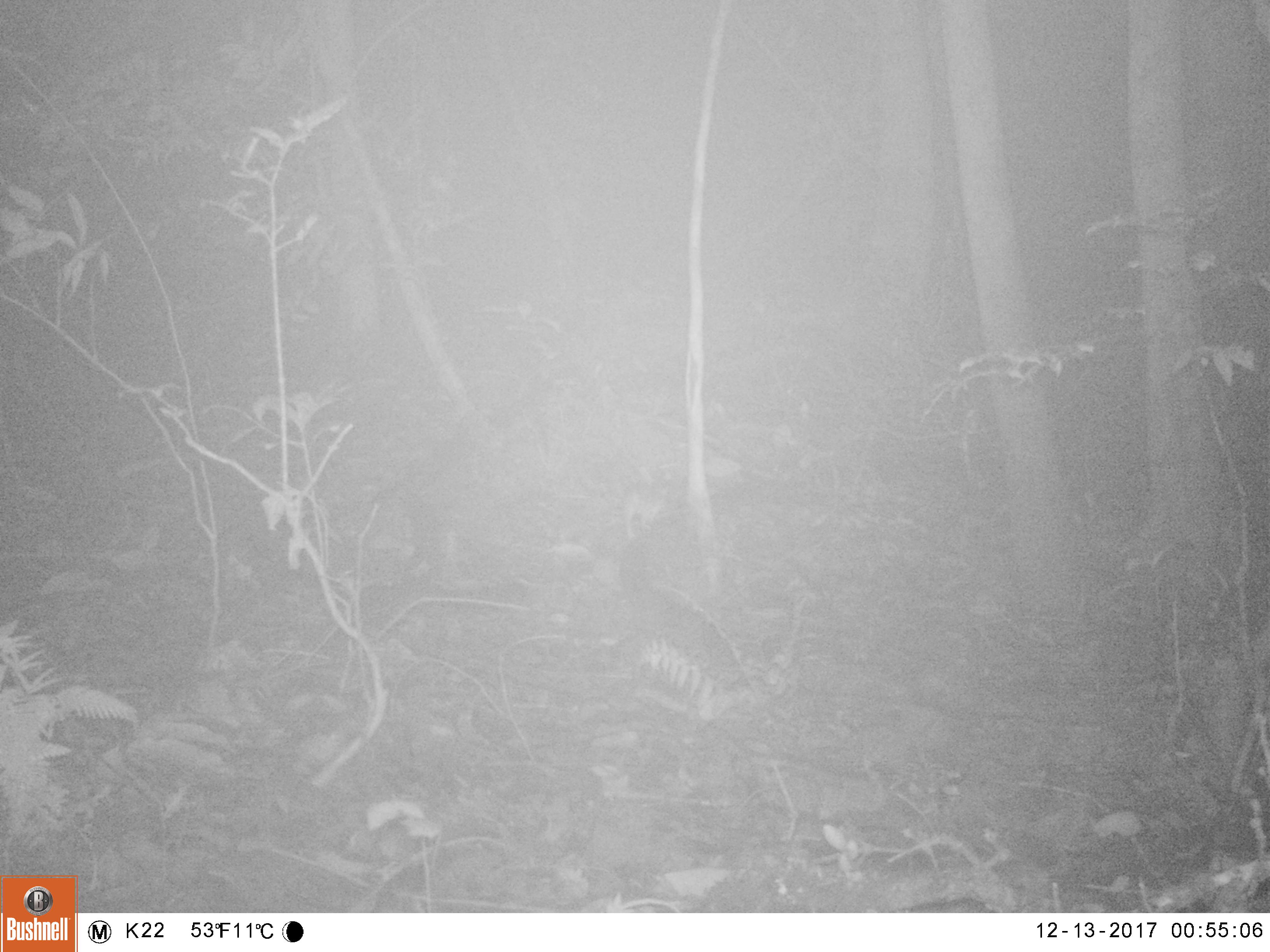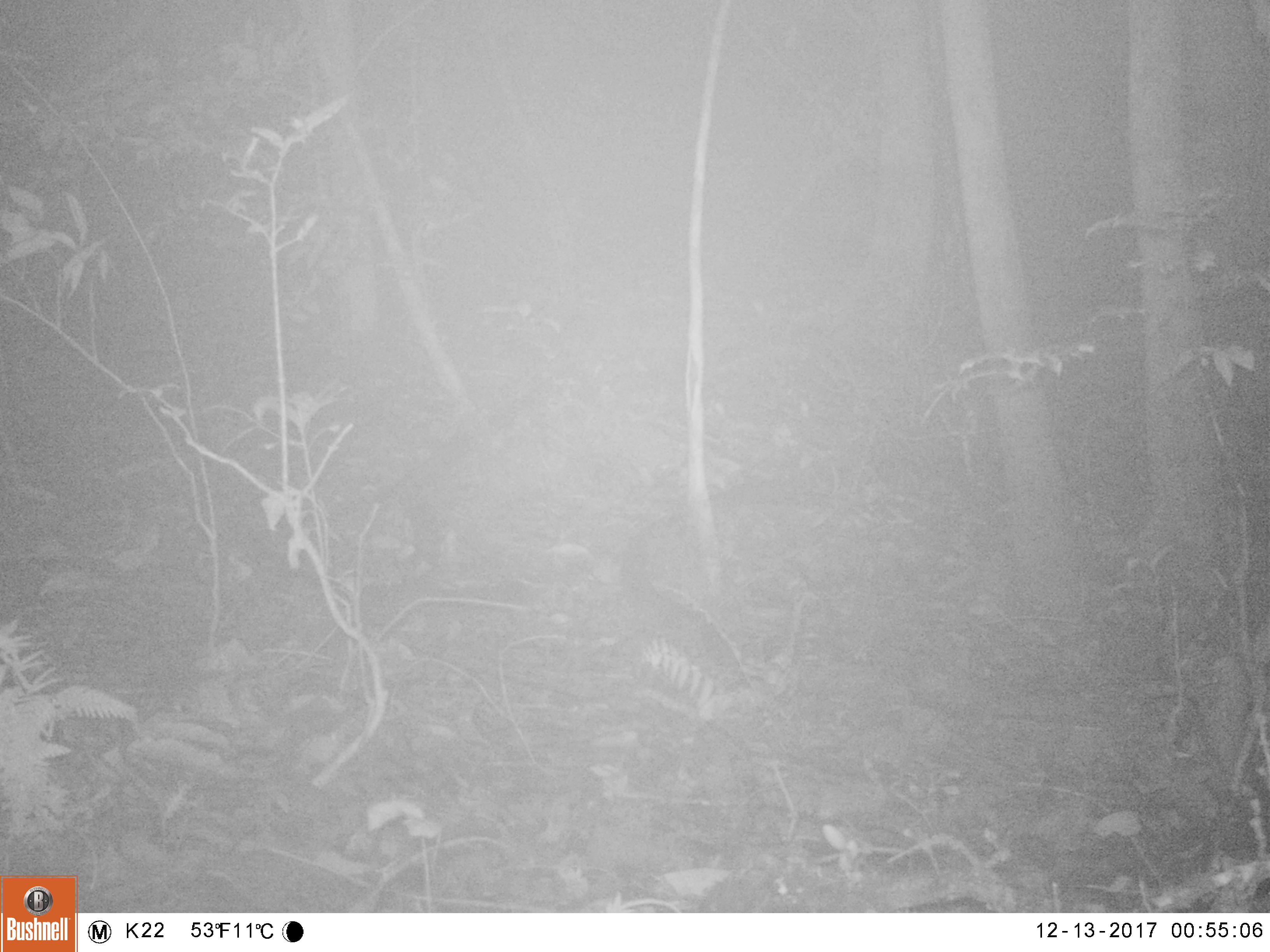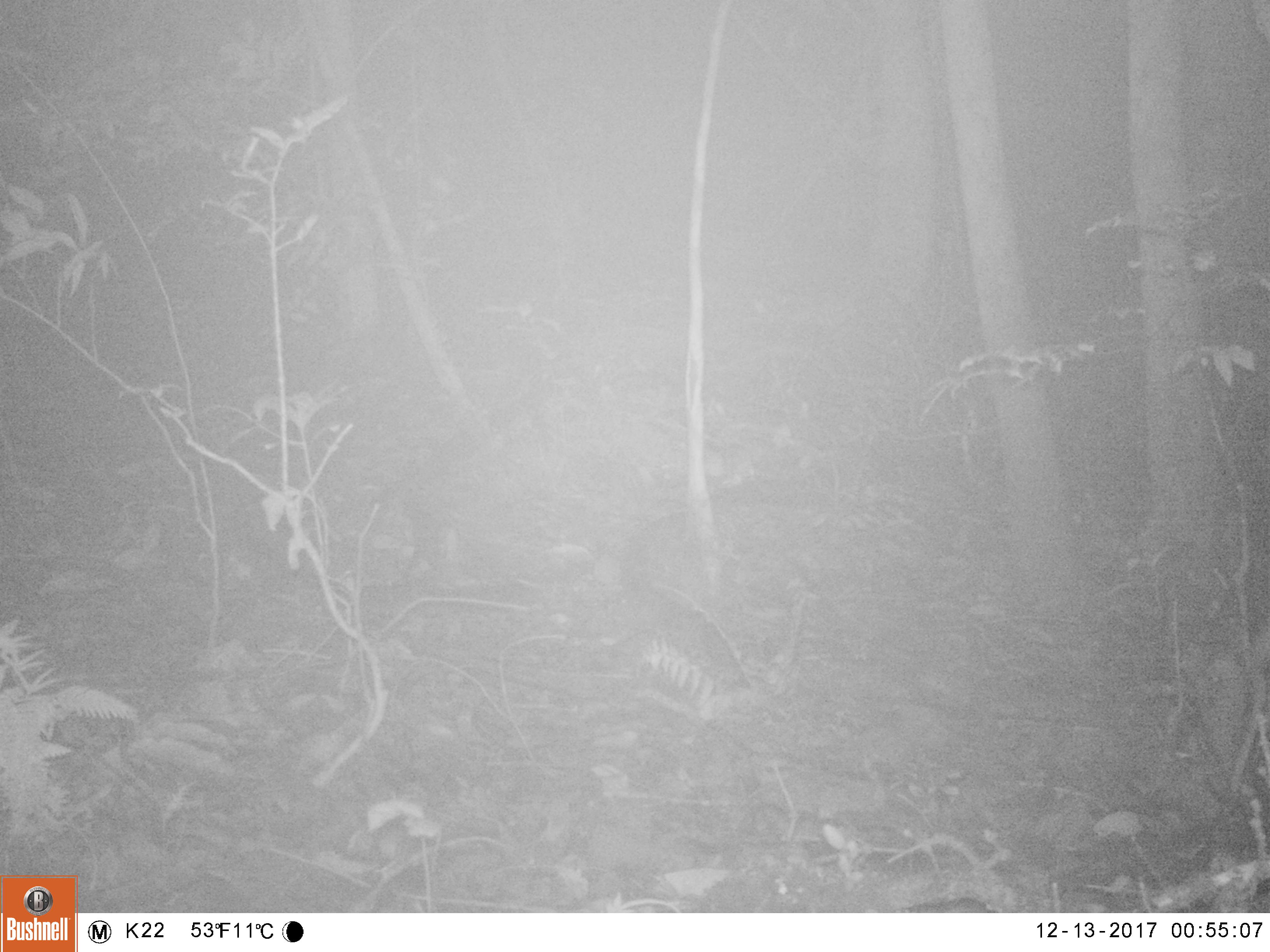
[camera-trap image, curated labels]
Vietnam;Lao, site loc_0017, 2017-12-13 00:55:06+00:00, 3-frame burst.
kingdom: Animalia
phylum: Chordata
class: Mammalia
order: Rodentia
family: Muridae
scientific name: Muridae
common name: old-world mice and rats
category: unidentified murid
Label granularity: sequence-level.